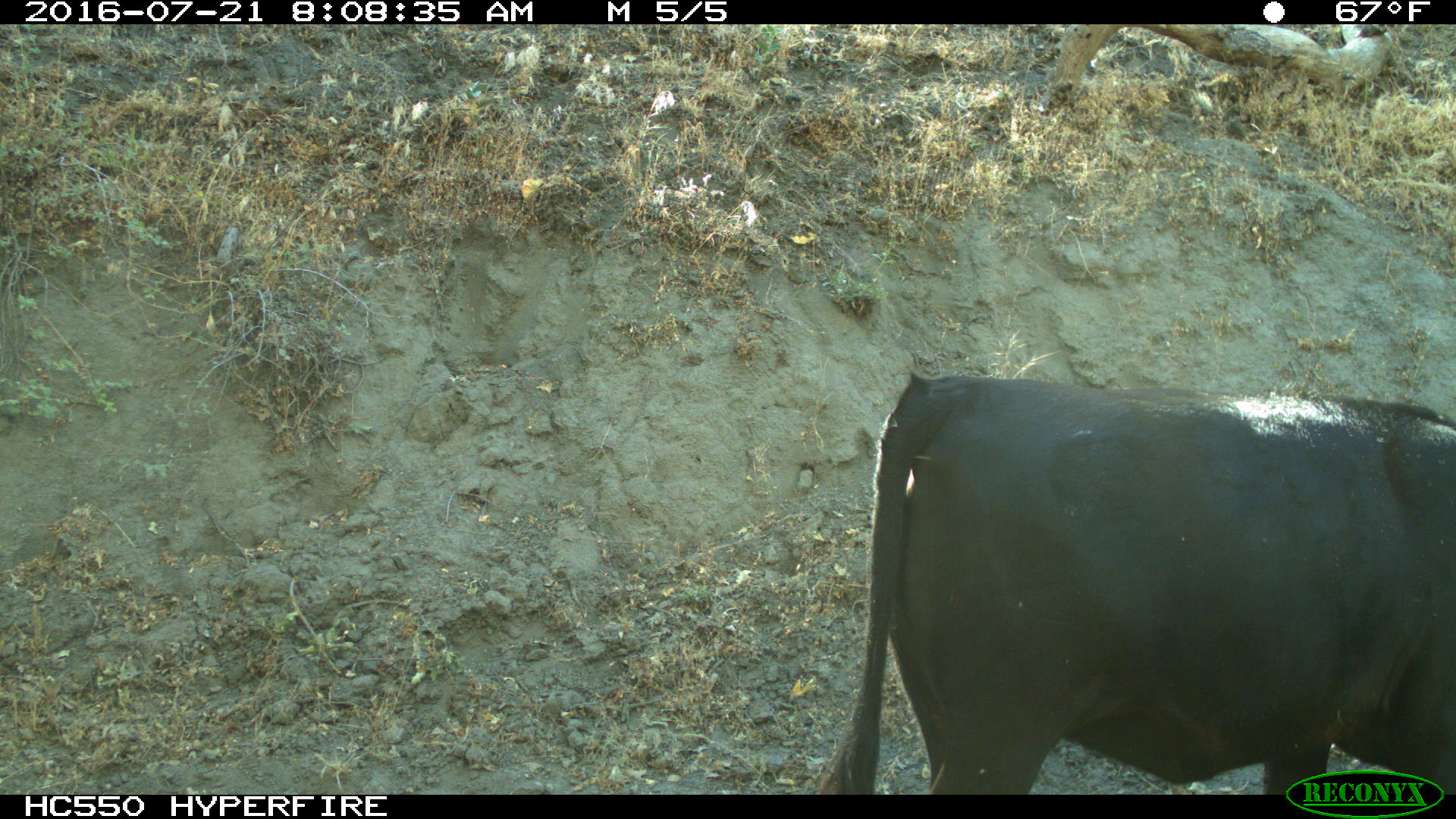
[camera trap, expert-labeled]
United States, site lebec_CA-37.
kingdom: Animalia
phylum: Chordata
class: Mammalia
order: Artiodactyla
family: Bovidae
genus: Bos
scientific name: Bos taurus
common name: domestic cow